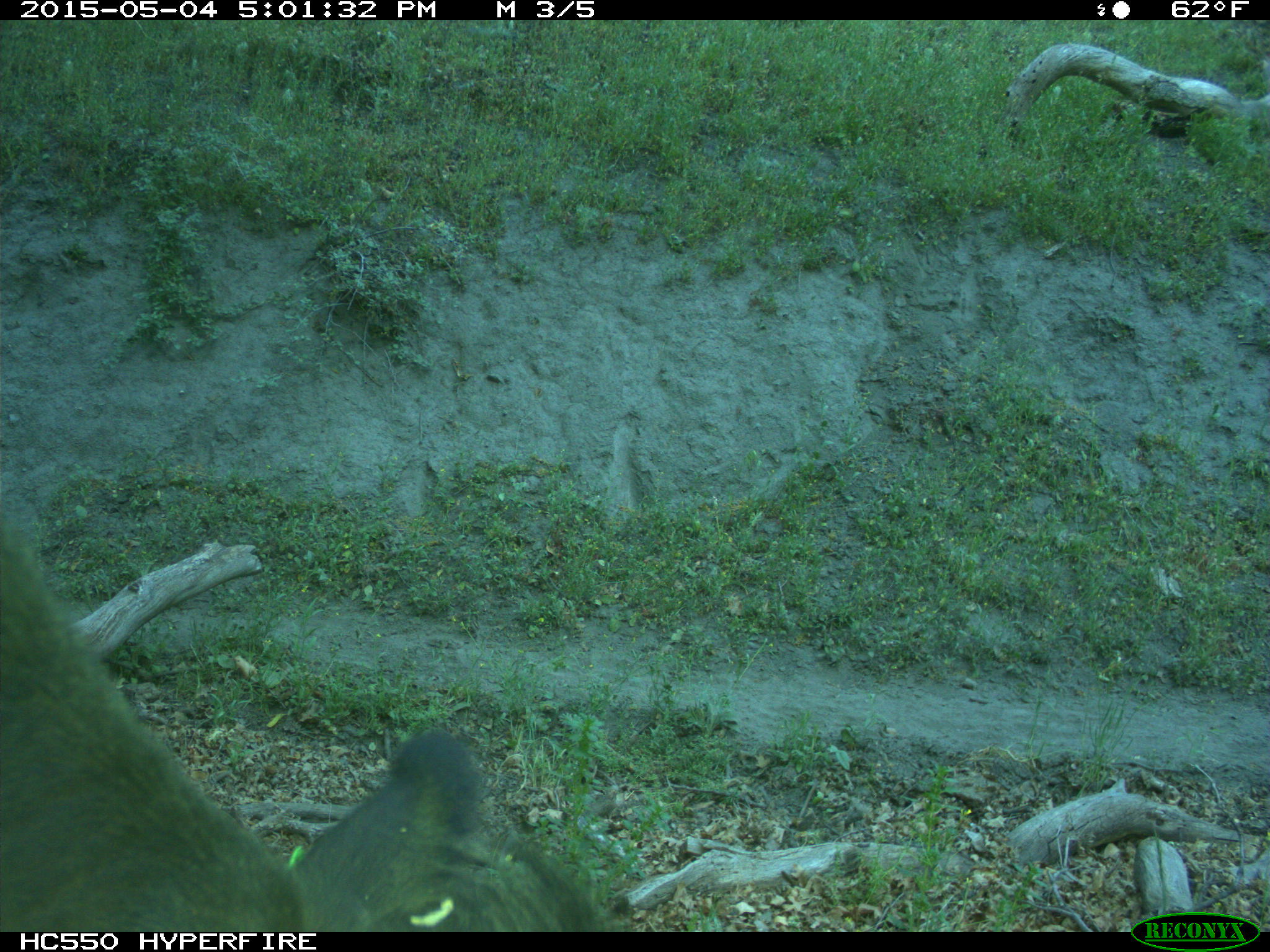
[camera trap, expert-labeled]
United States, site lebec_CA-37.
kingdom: Animalia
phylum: Chordata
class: Mammalia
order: Artiodactyla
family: Bovidae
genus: Bos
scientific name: Bos taurus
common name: domestic cow